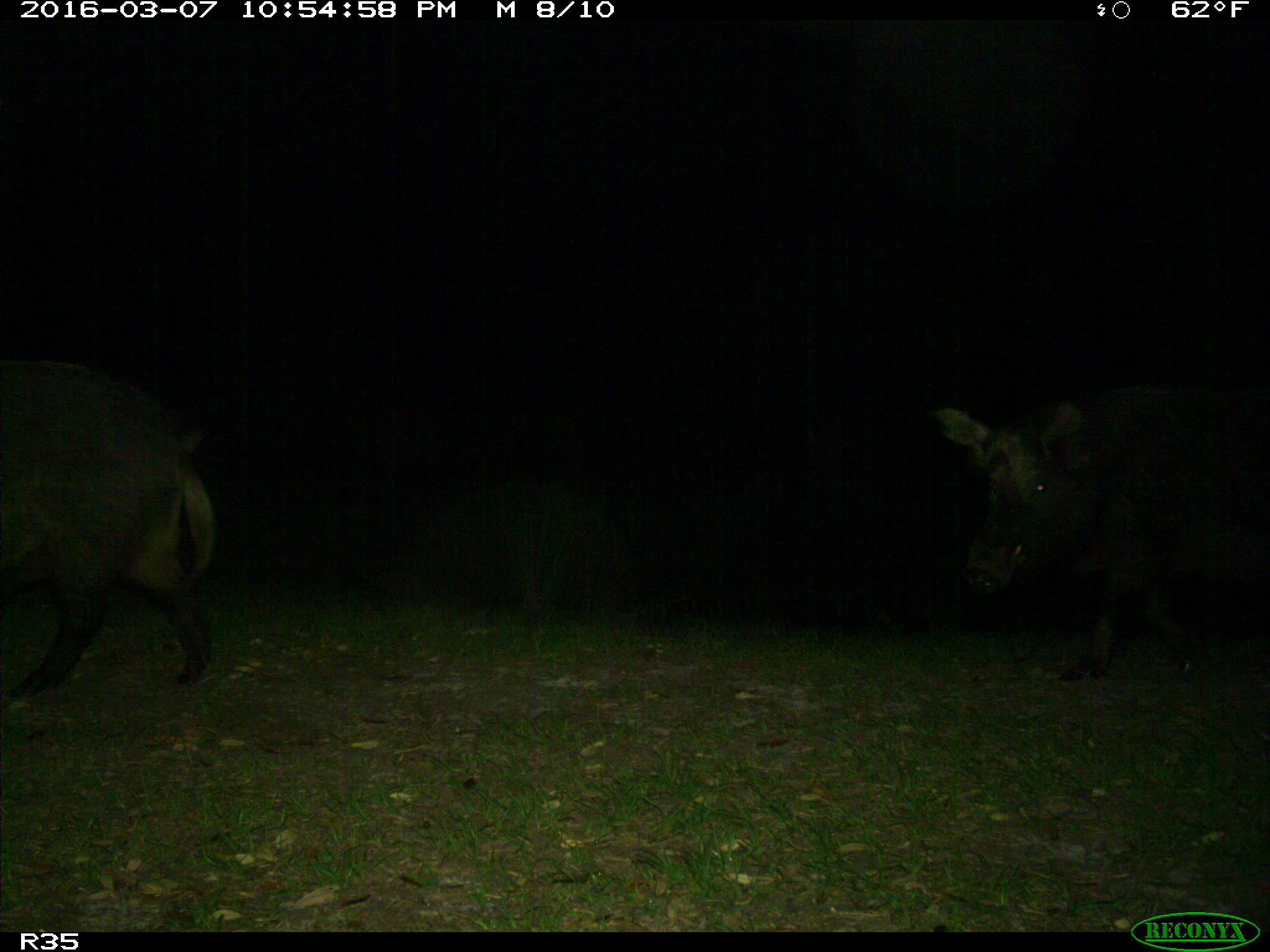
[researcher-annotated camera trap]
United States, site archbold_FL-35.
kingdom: Animalia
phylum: Chordata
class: Mammalia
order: Artiodactyla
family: Suidae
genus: Sus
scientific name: Sus scrofa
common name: wild boar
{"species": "Sus scrofa (wild boar)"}